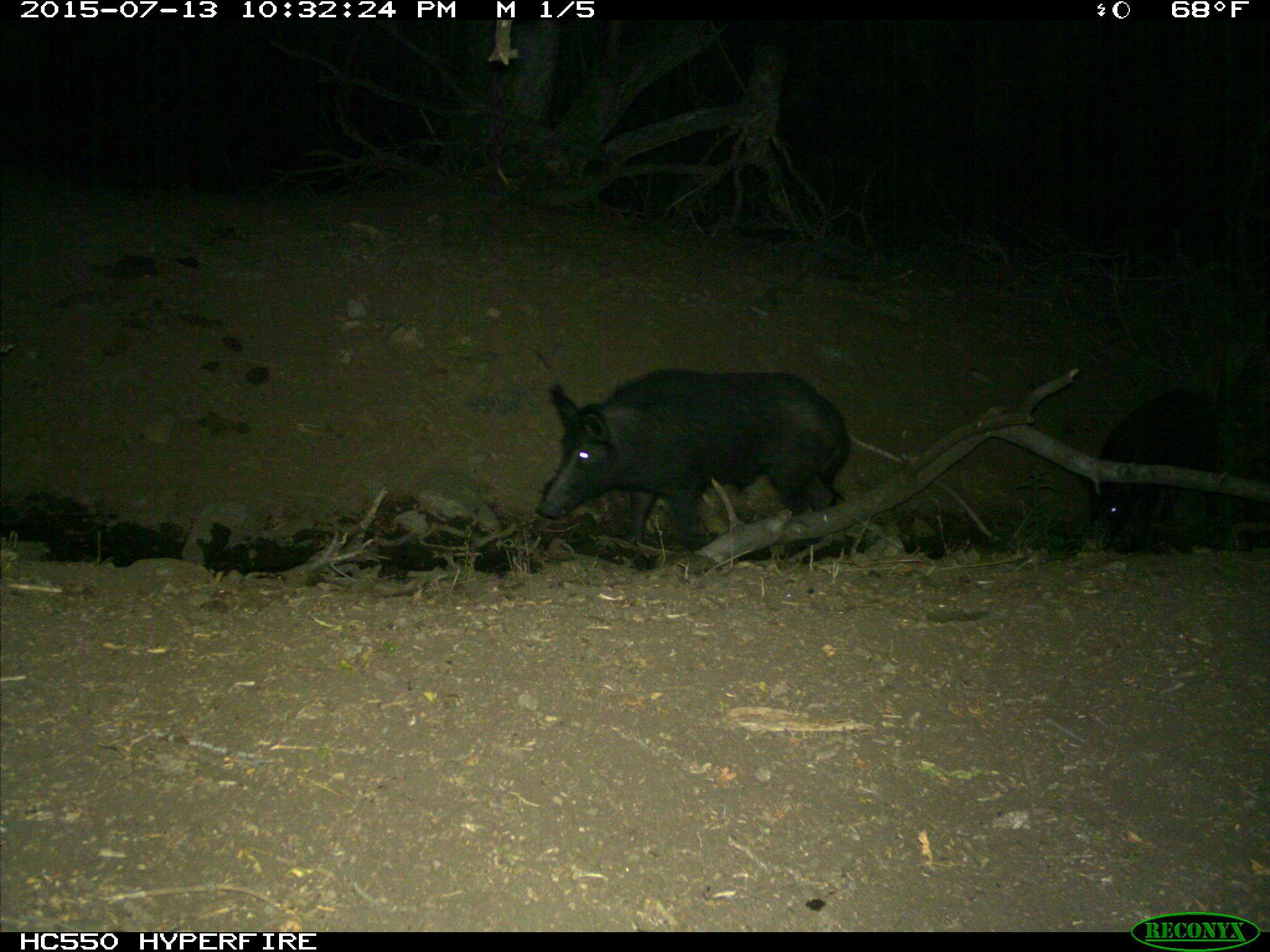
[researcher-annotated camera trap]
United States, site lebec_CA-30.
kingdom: Animalia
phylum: Chordata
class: Mammalia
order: Artiodactyla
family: Suidae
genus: Sus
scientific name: Sus scrofa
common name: wild boar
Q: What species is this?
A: Sus scrofa (wild boar).